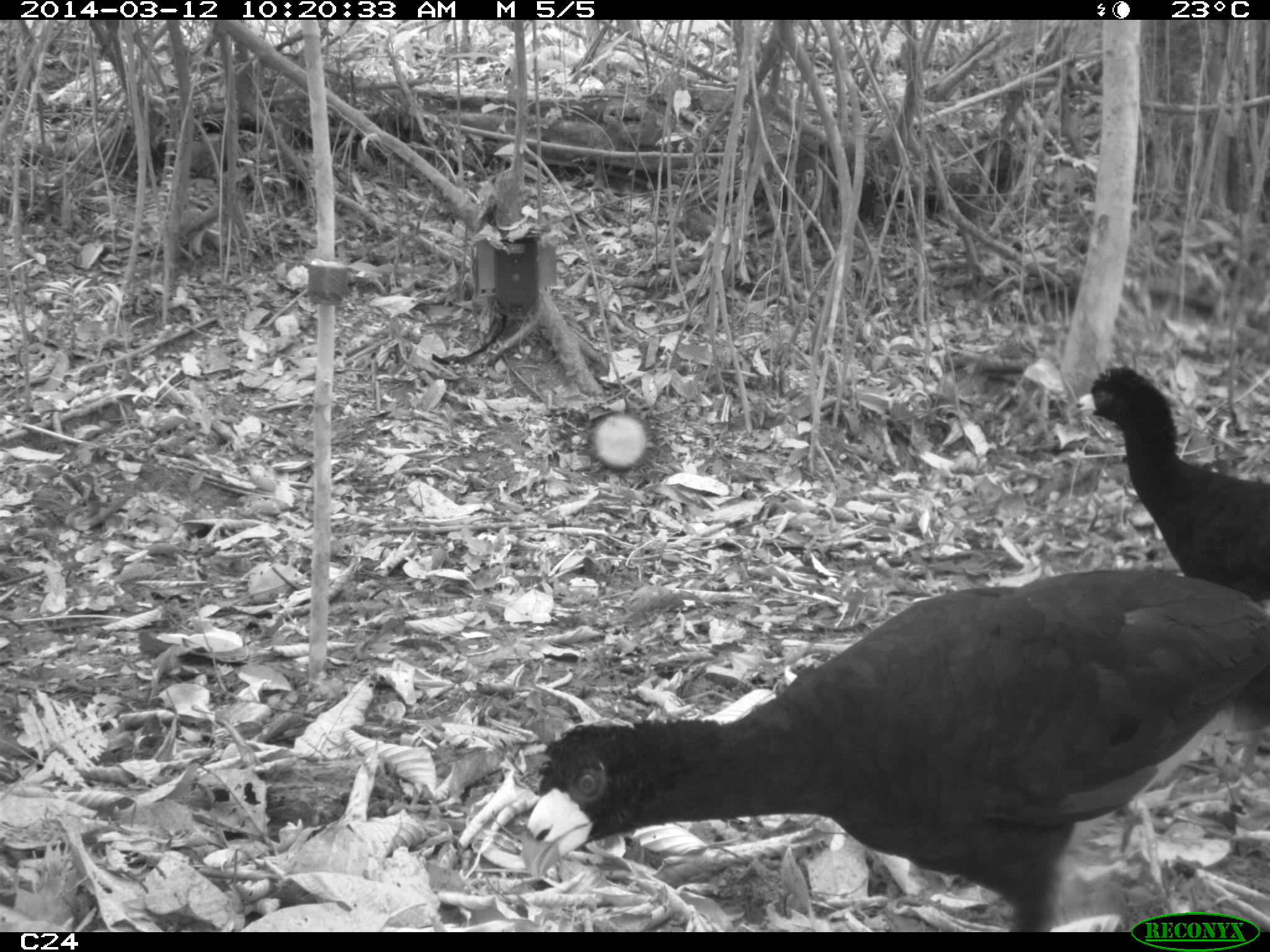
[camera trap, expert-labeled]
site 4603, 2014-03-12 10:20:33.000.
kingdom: Animalia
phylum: Chordata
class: Aves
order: Galliformes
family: Cracidae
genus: Crax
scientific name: Crax alector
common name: black curassow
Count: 2.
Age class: adult.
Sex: female.